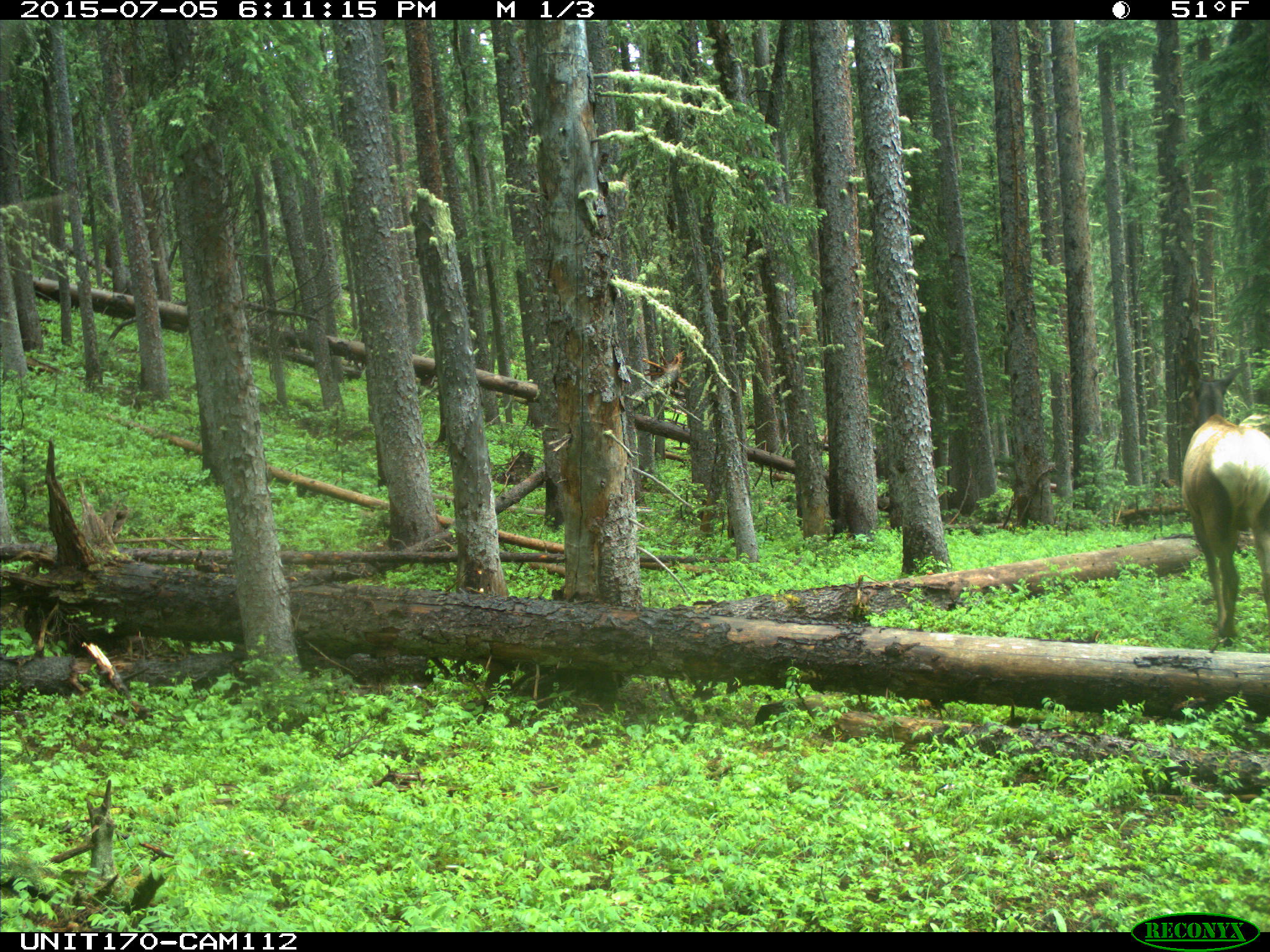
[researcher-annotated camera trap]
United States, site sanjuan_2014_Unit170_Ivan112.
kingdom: Animalia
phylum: Chordata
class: Mammalia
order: Artiodactyla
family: Cervidae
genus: Cervus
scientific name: Cervus elaphus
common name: red deer